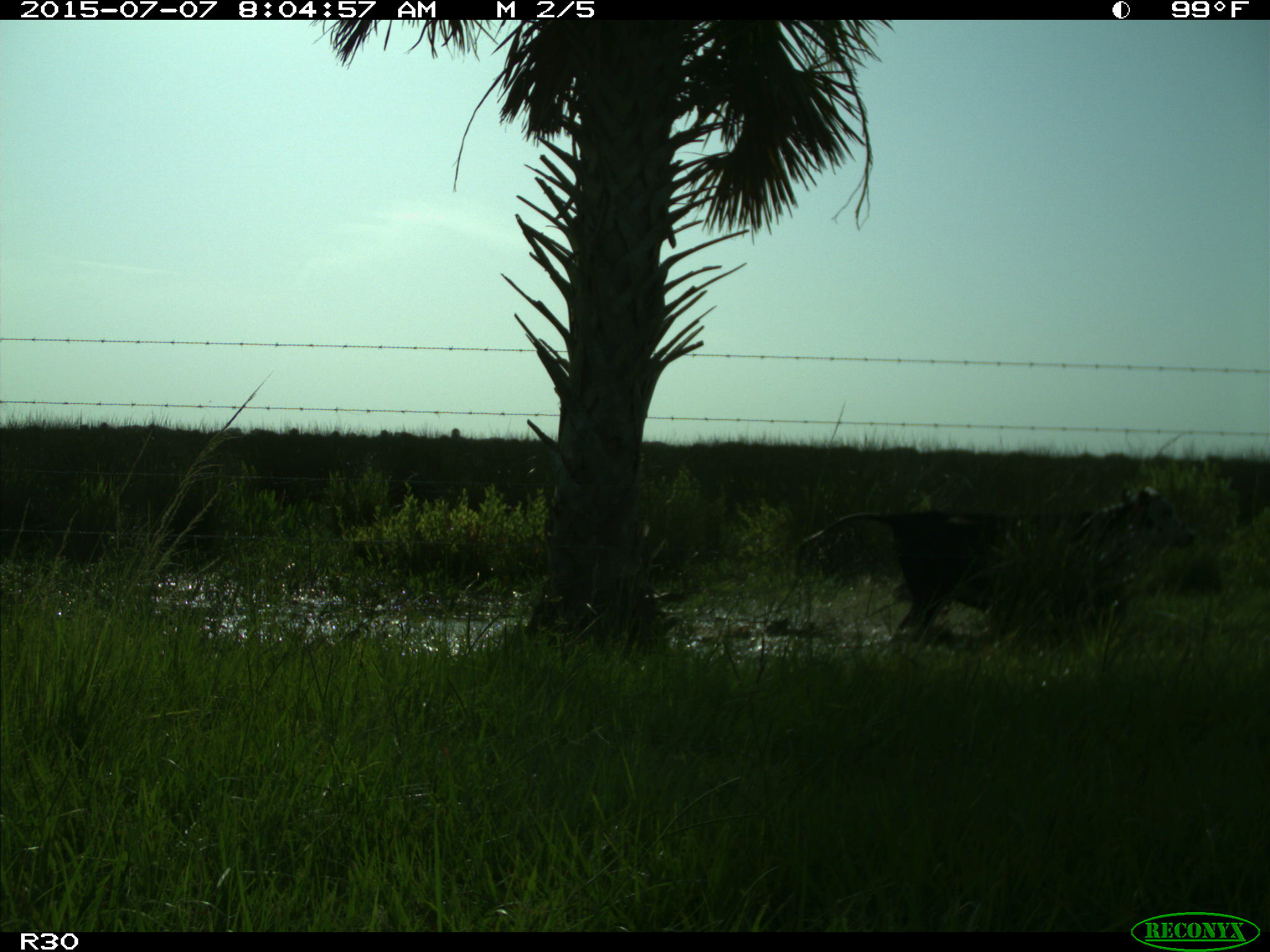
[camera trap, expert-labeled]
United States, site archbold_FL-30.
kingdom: Animalia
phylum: Chordata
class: Mammalia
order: Artiodactyla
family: Bovidae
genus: Bos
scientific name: Bos taurus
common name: domestic cow